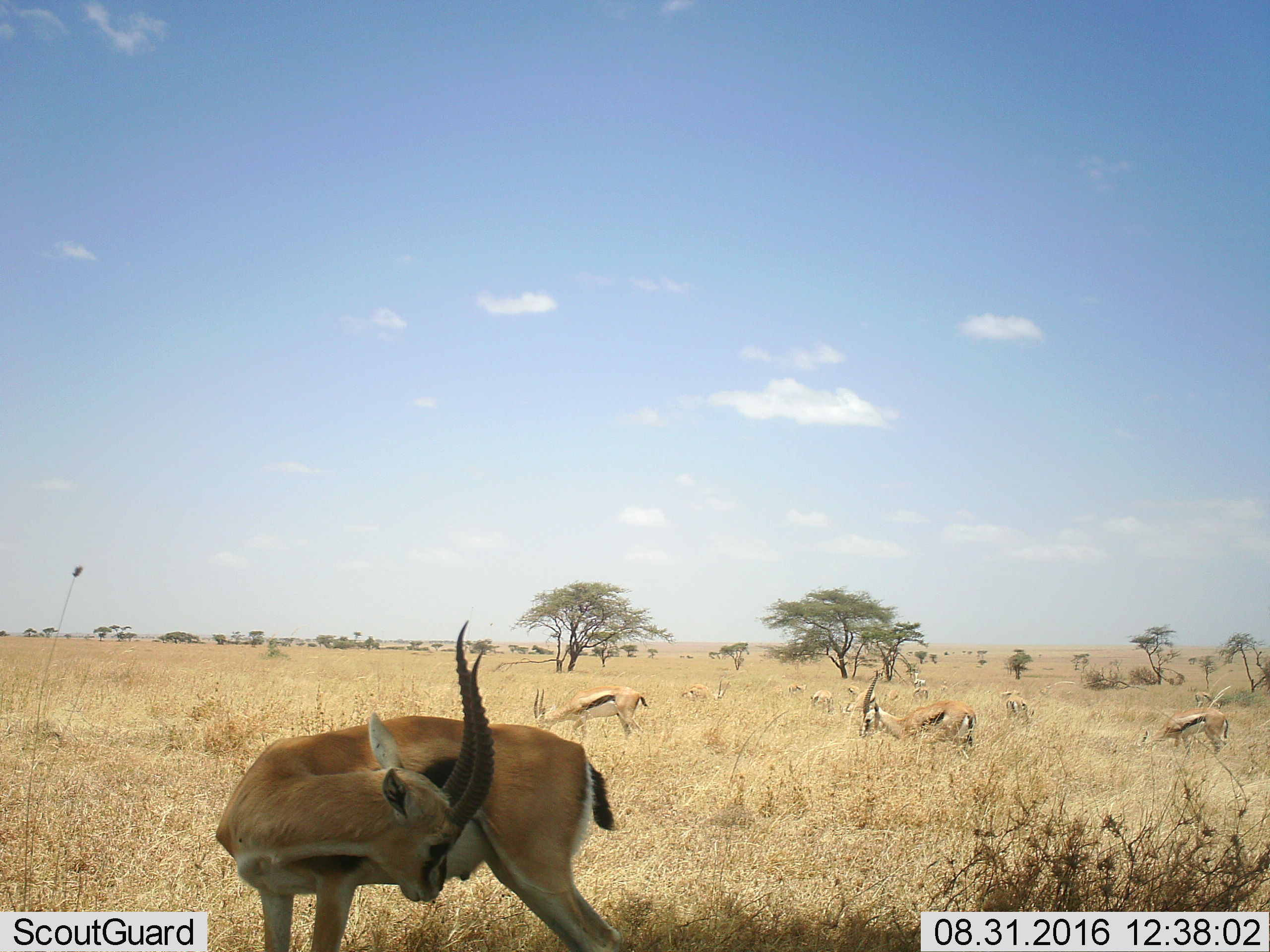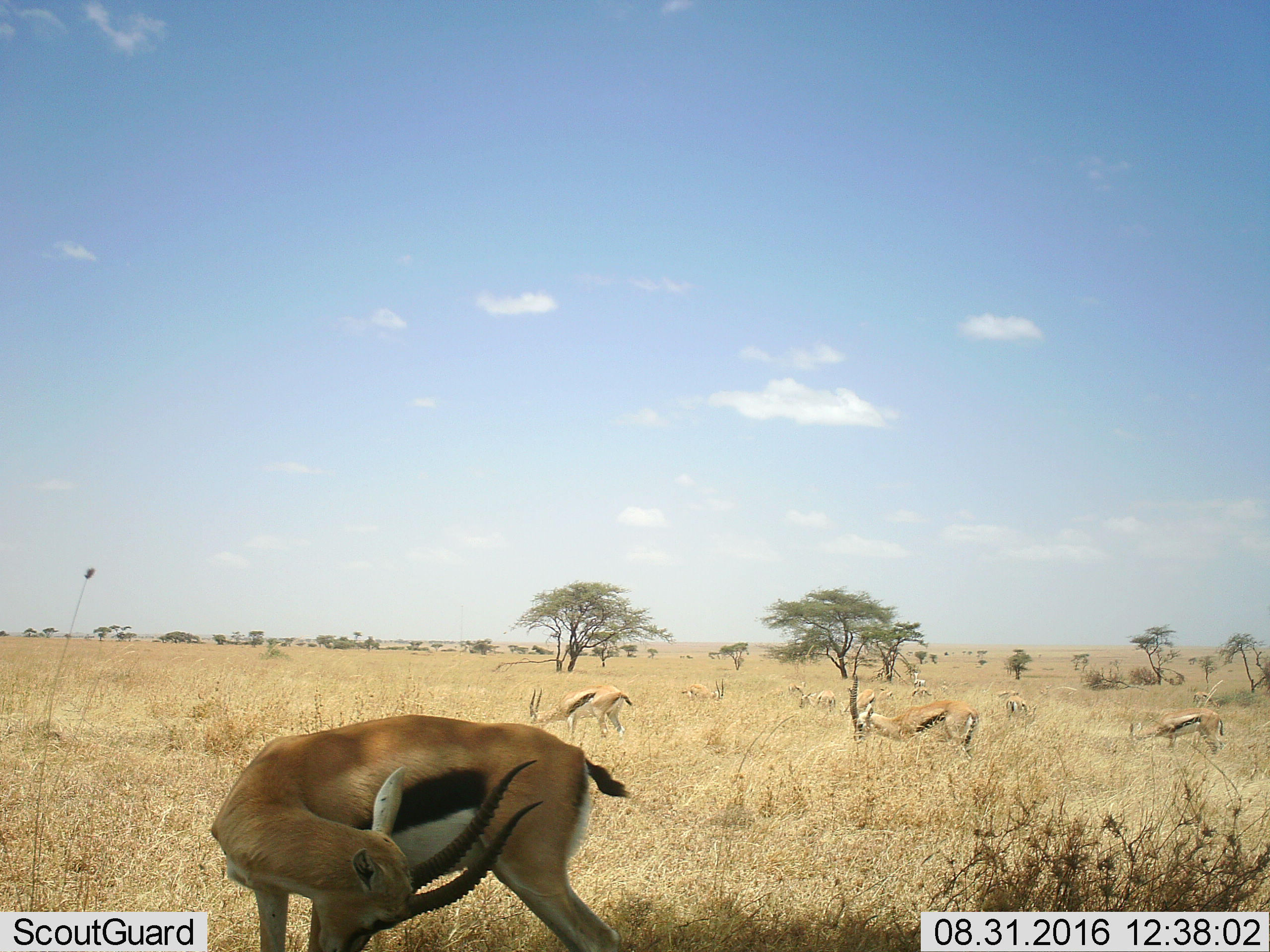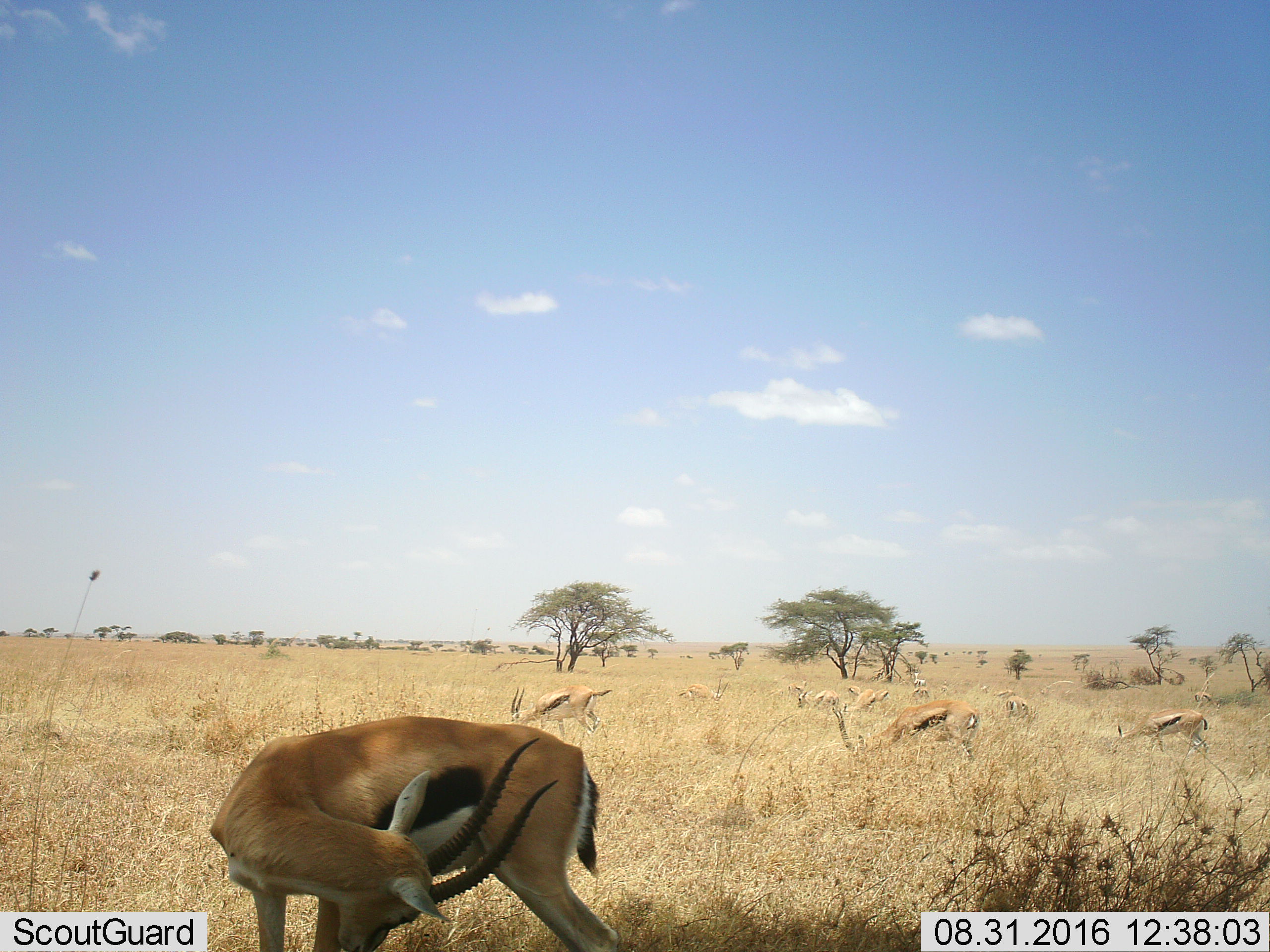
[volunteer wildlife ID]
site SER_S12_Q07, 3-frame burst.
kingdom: Animalia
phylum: Chordata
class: Mammalia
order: Artiodactyla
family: Bovidae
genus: Eudorcas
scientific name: Eudorcas thomsonii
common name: thomson's gazelle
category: gazellethomsons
Gazellethomsons (thomson's gazelle) (Eudorcas thomsonii), count 11-50. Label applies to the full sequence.